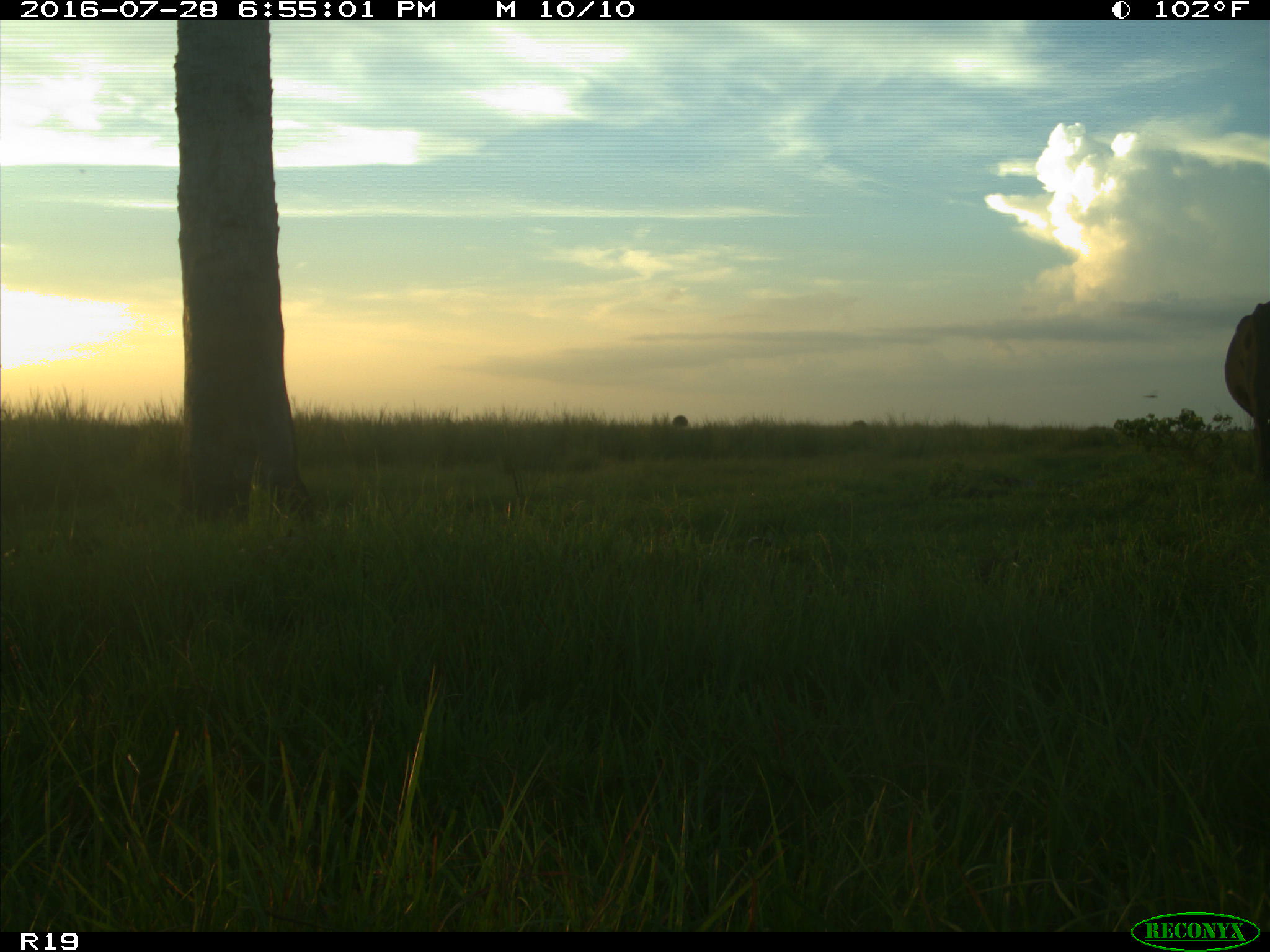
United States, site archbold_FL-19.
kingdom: Animalia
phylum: Chordata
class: Mammalia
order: Artiodactyla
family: Bovidae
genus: Bos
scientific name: Bos taurus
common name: domestic cow